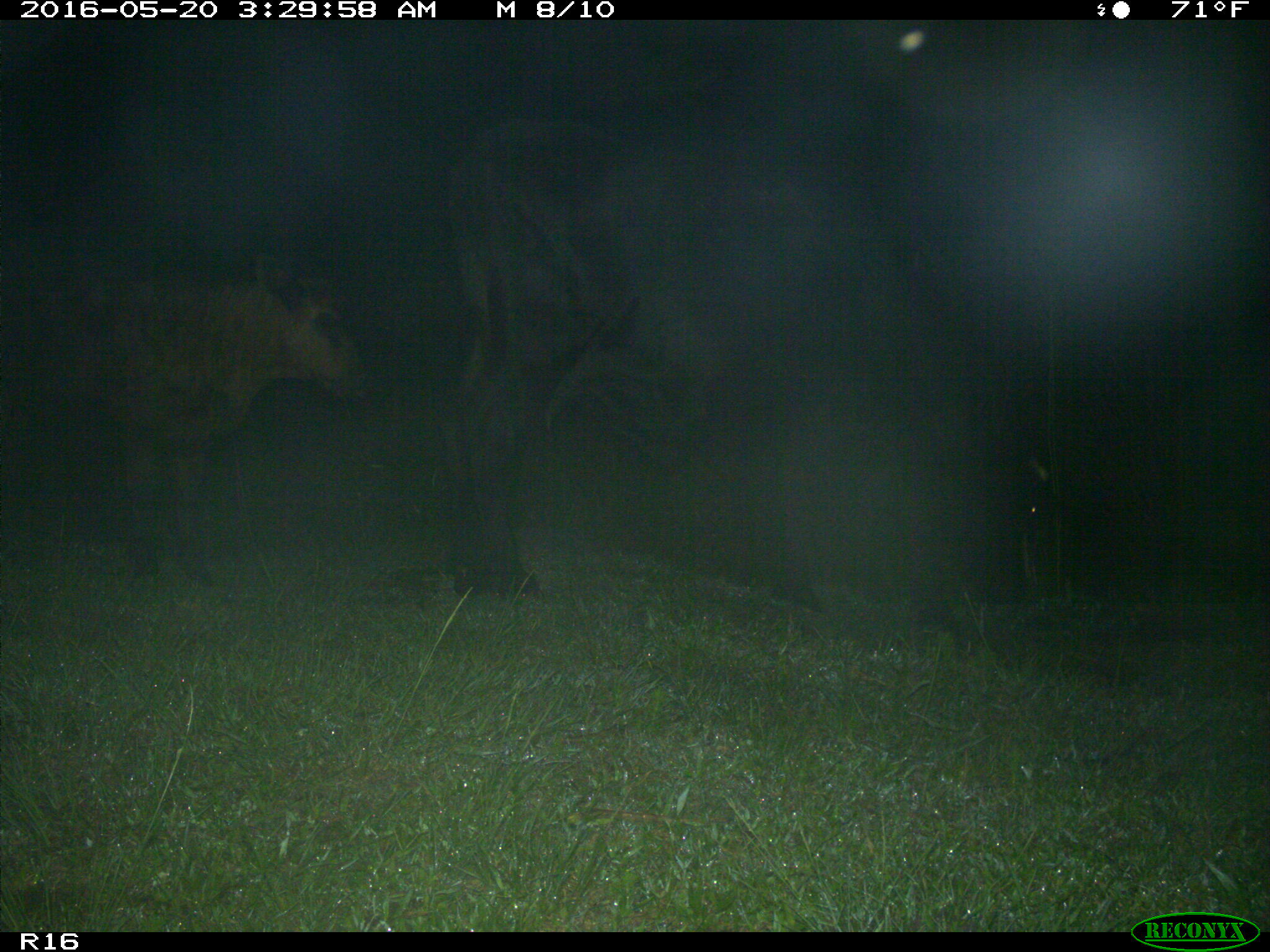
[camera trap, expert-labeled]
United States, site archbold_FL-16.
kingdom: Animalia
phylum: Chordata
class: Mammalia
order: Artiodactyla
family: Bovidae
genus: Bos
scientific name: Bos taurus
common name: domestic cow